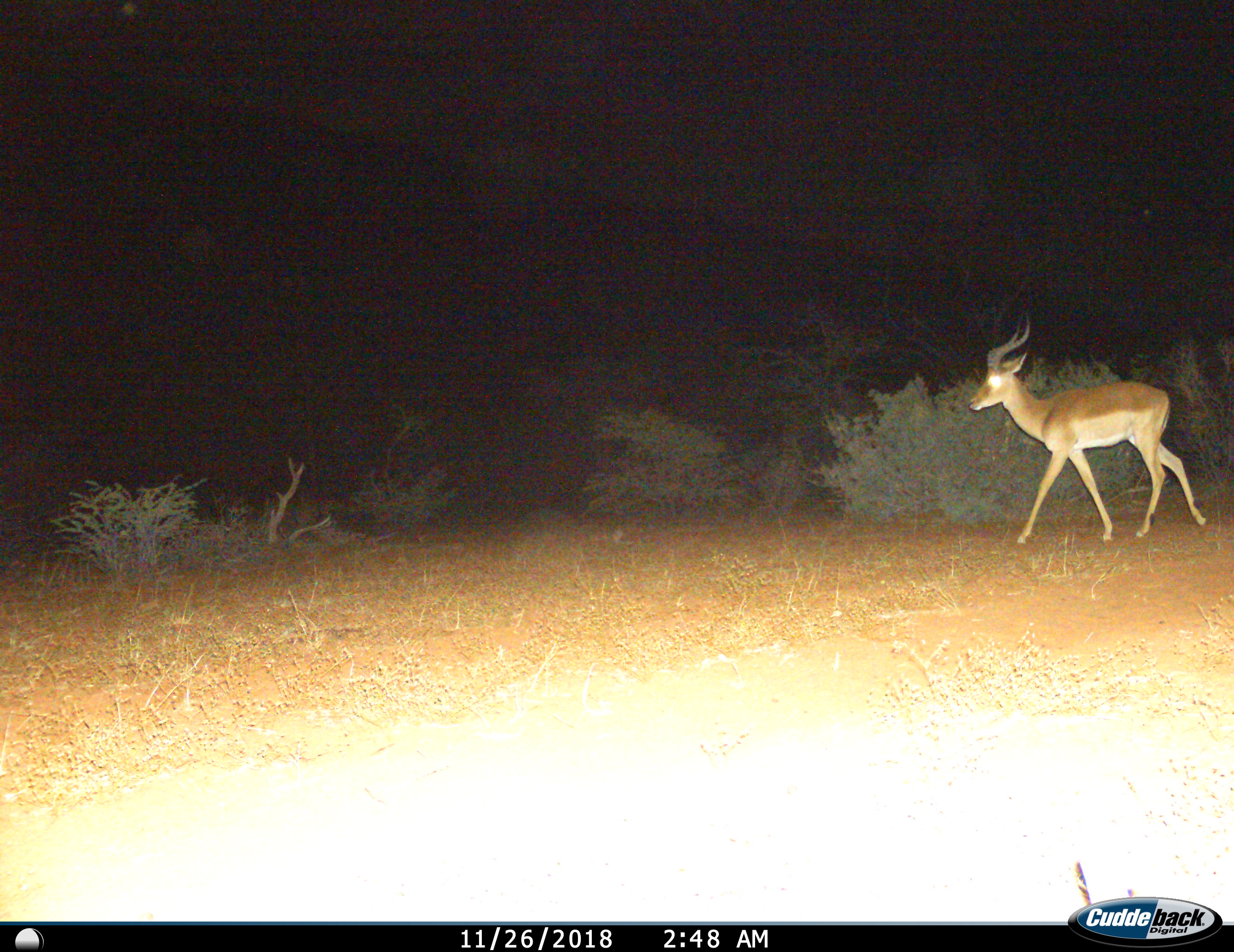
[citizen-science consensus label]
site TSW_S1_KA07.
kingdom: Animalia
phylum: Chordata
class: Mammalia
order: Artiodactyla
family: Bovidae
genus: Aepyceros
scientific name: Aepyceros melampus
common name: impala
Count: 1.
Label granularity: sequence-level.